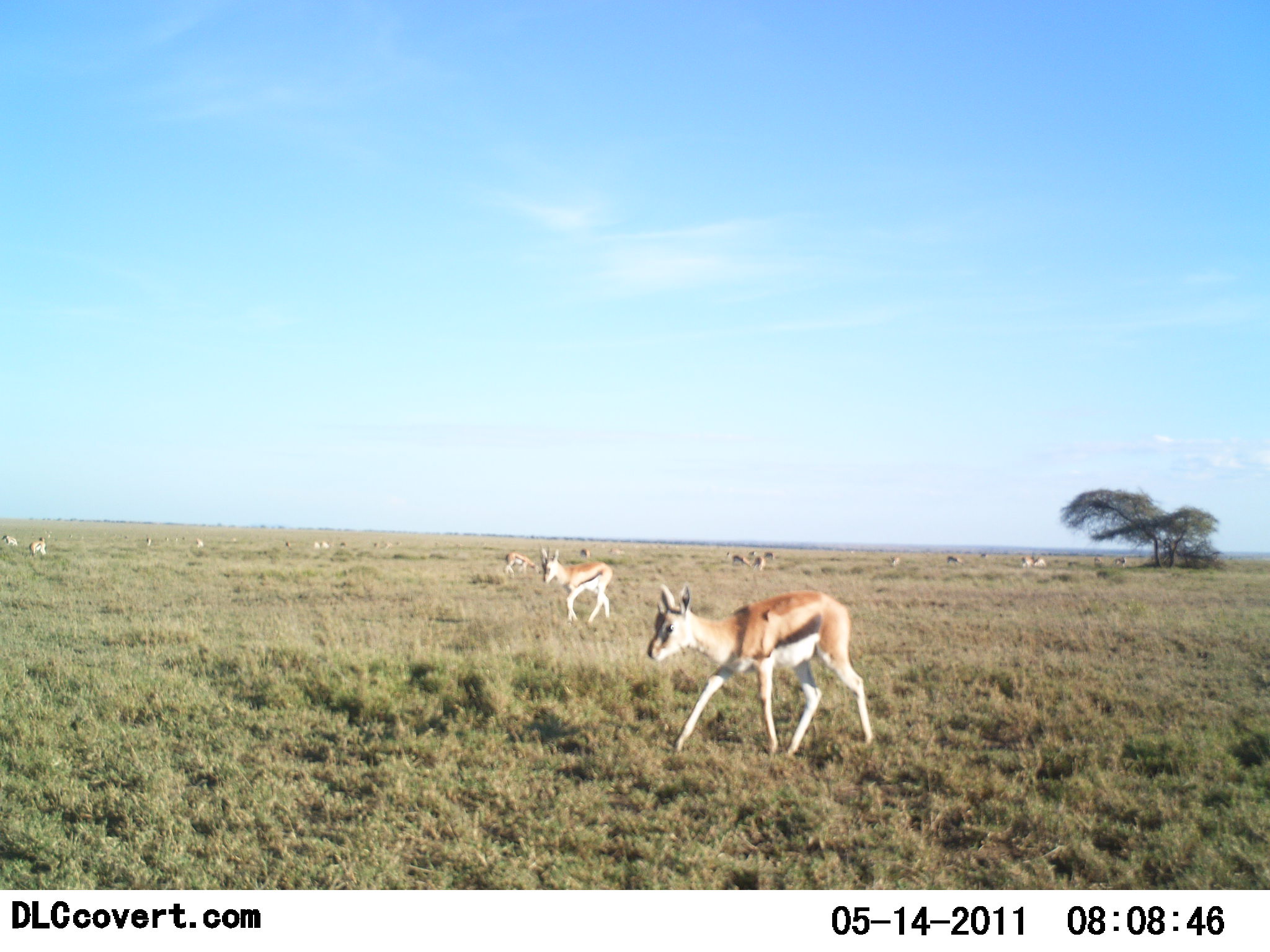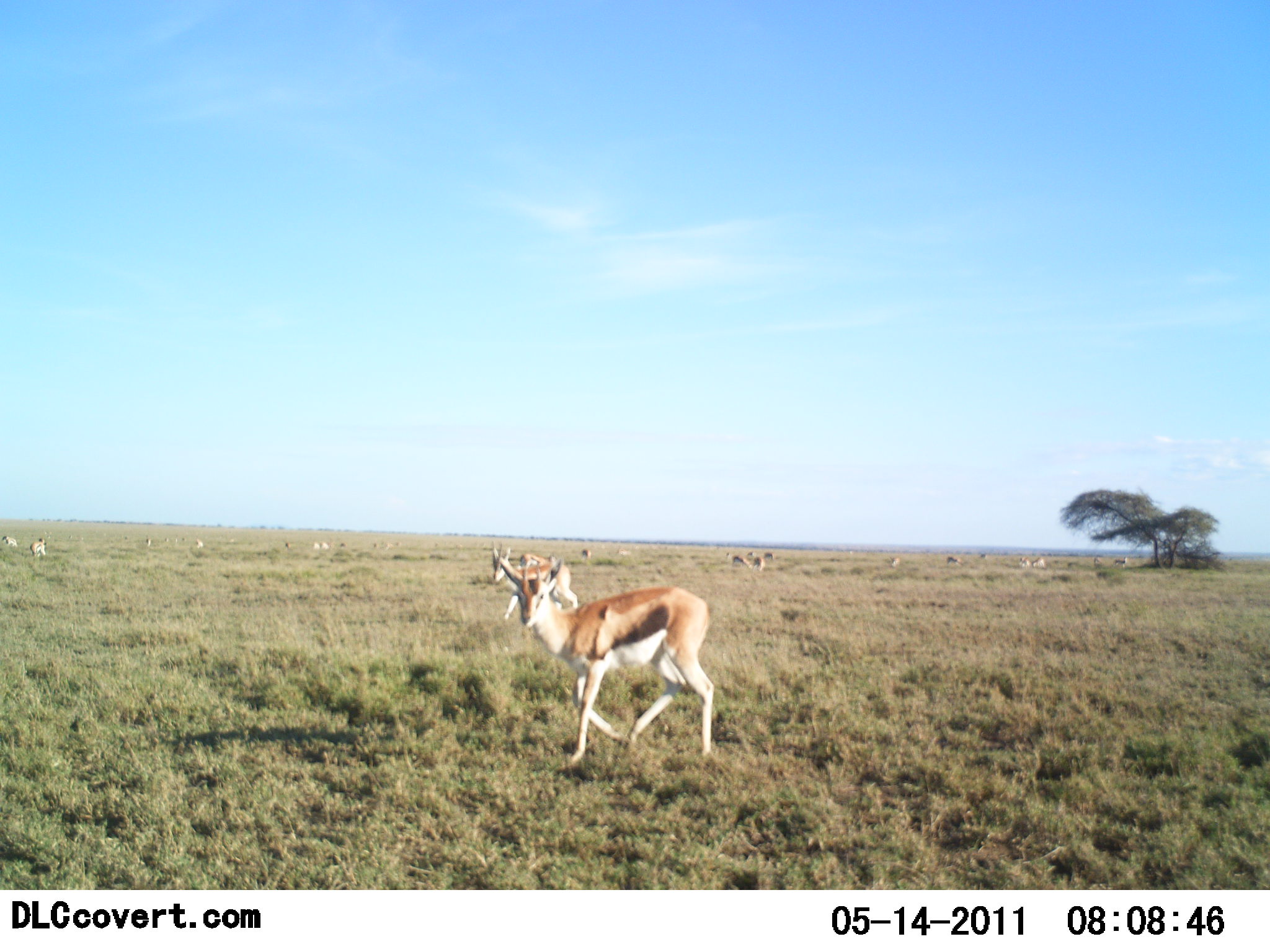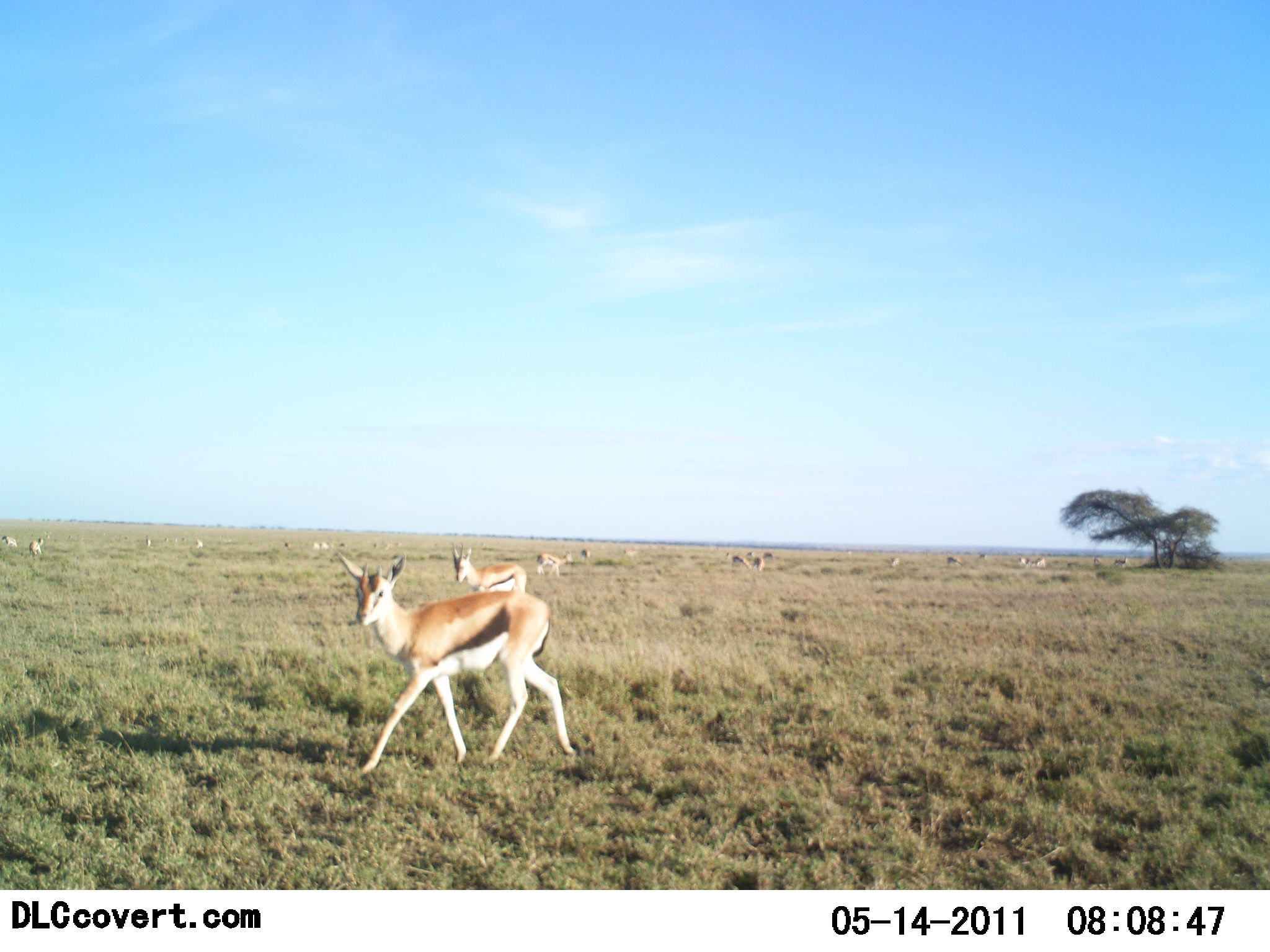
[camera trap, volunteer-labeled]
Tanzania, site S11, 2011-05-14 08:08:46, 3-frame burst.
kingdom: Animalia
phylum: Chordata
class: Mammalia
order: Artiodactyla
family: Bovidae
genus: Eudorcas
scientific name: Eudorcas thomsonii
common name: thomson's gazelle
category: gazellethomsons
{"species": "gazellethomsons (thomson's gazelle) (Eudorcas thomsonii)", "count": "11-50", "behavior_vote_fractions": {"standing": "50%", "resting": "20%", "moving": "90%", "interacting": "0%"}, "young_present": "0%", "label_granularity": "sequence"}